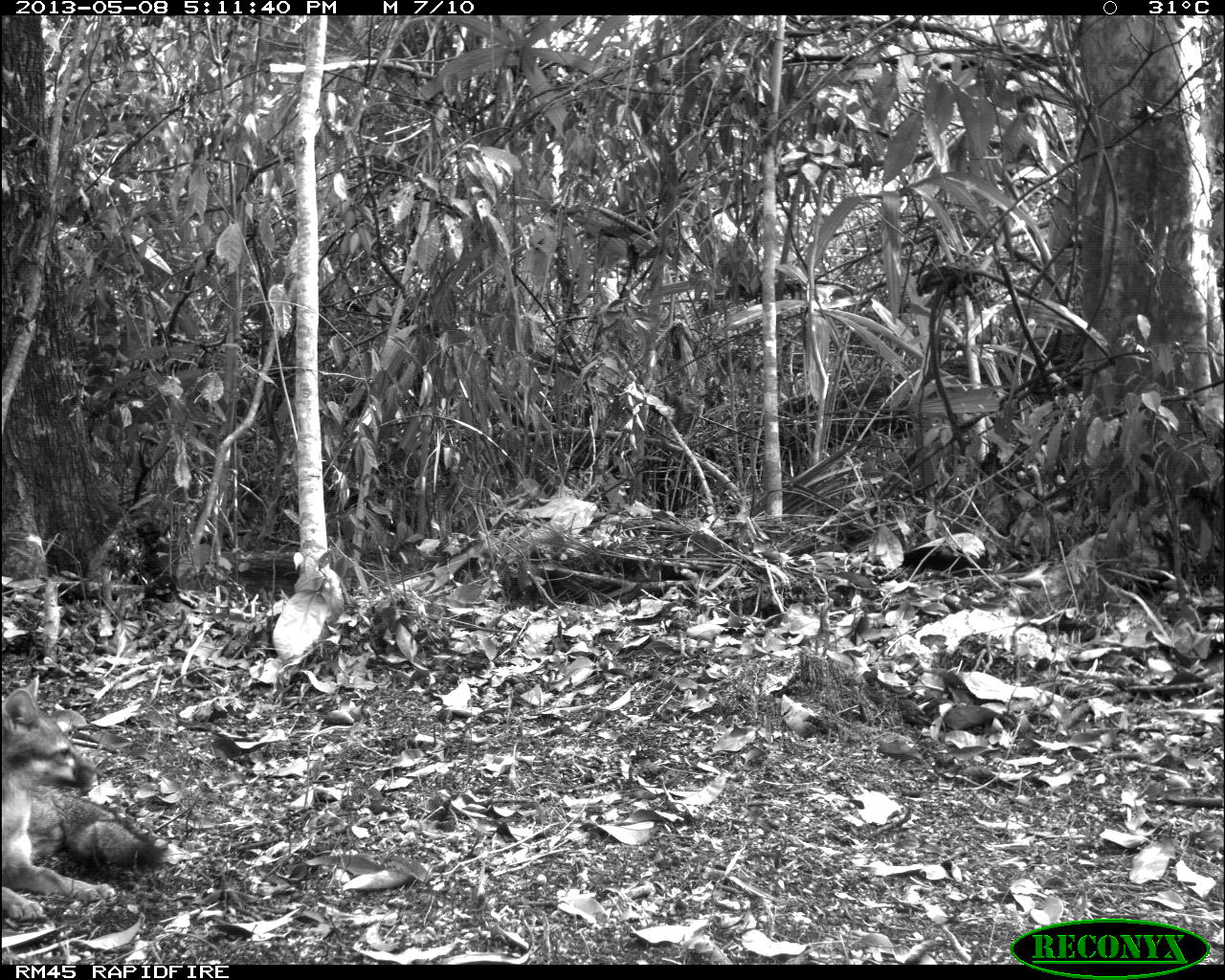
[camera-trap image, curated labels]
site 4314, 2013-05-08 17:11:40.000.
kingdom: Animalia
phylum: Chordata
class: Mammalia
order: Carnivora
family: Canidae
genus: Urocyon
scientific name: Urocyon cinereoargenteus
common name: gray fox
Urocyon cinereoargenteus (gray fox), count 1.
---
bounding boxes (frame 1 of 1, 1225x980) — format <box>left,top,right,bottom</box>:
urocyon cinereoargenteus: <box>0,674,162,923</box>